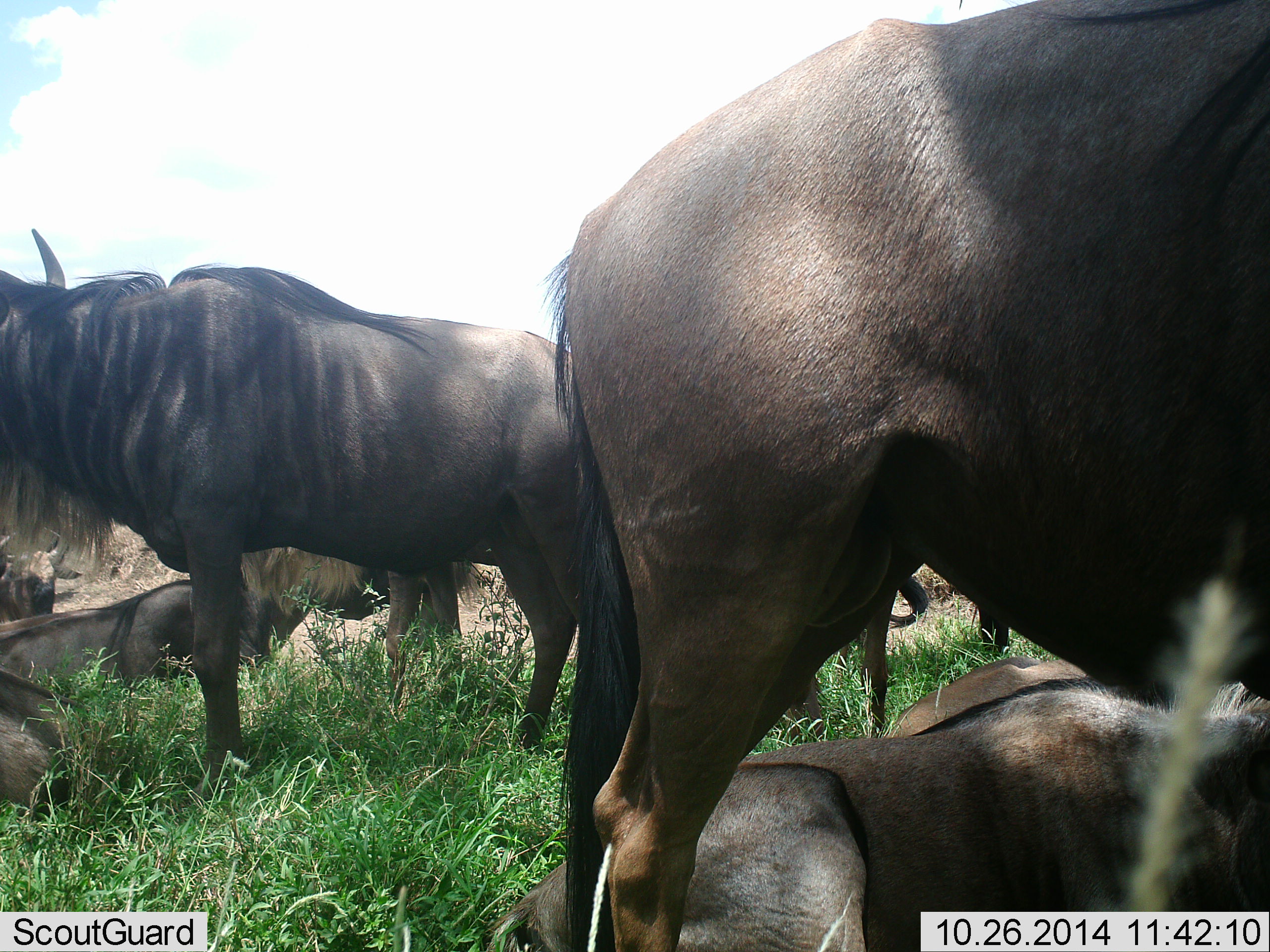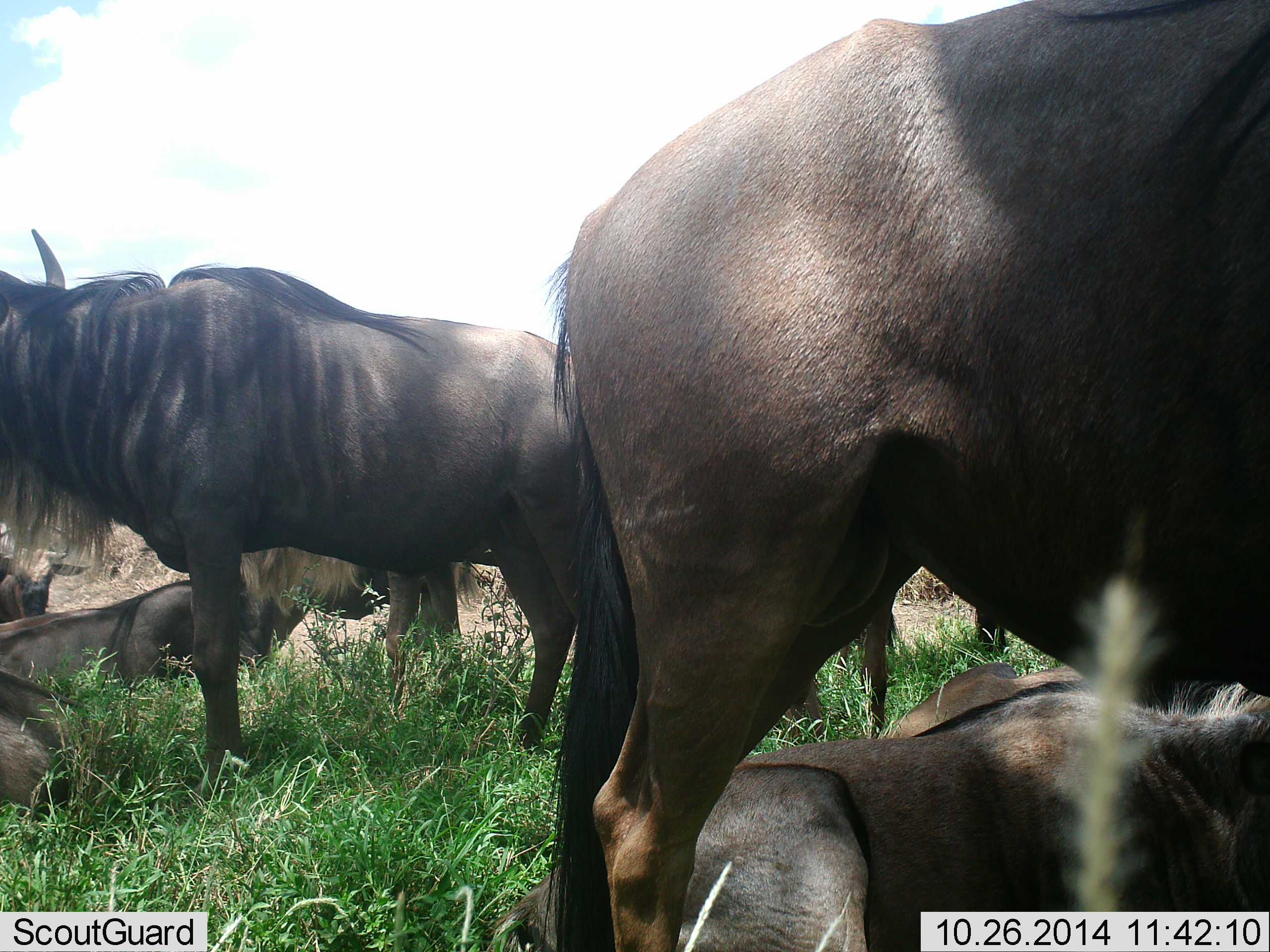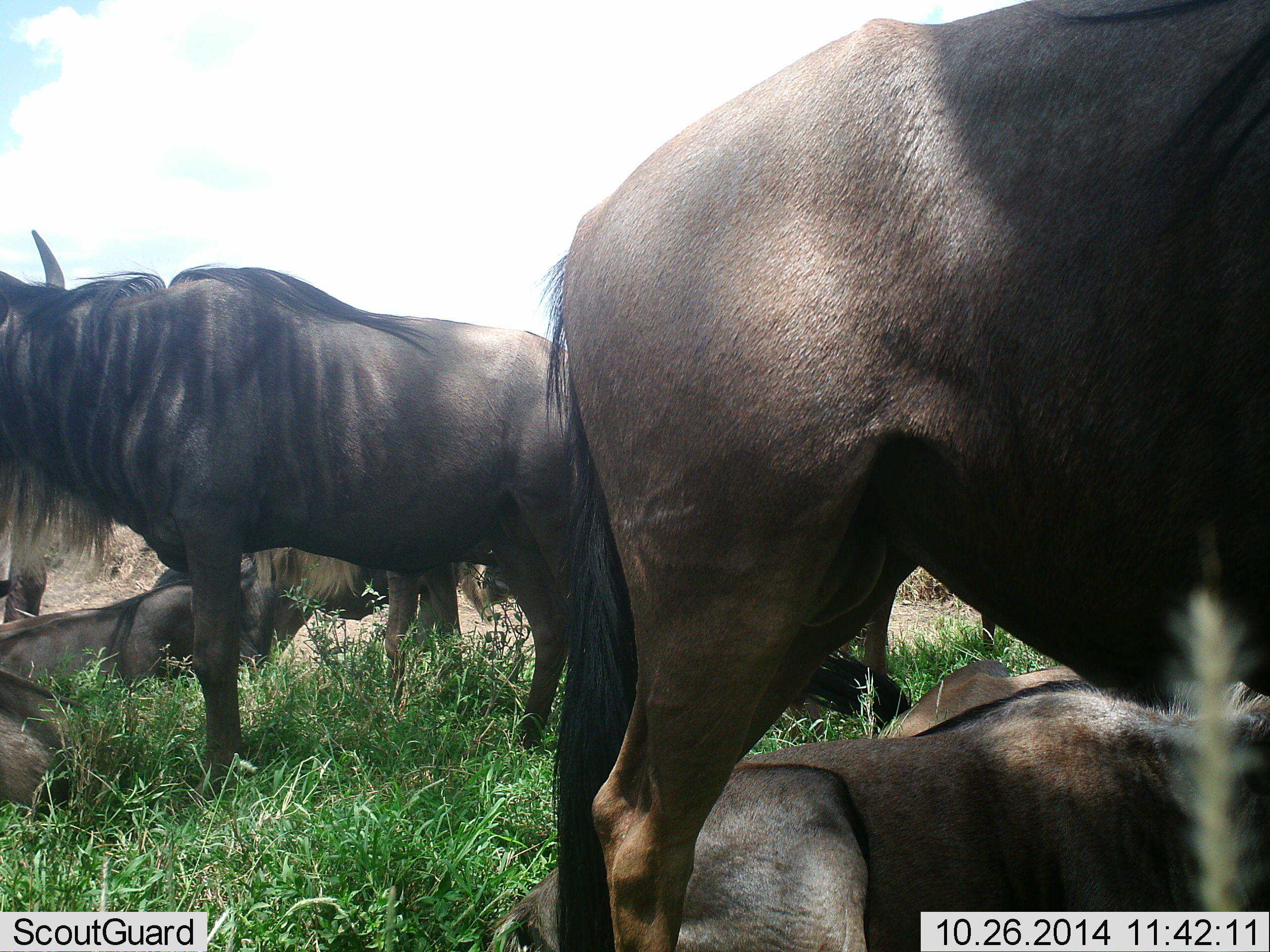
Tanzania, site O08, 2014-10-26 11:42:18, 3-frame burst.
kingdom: Animalia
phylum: Chordata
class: Mammalia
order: Artiodactyla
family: Bovidae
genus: Connochaetes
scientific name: Connochaetes taurinus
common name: blue wildebeest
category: wildebeest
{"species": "wildebeest (blue wildebeest) (Connochaetes taurinus)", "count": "8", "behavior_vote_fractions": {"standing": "80%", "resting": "90%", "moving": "10%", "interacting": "10%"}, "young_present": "10%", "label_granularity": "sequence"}